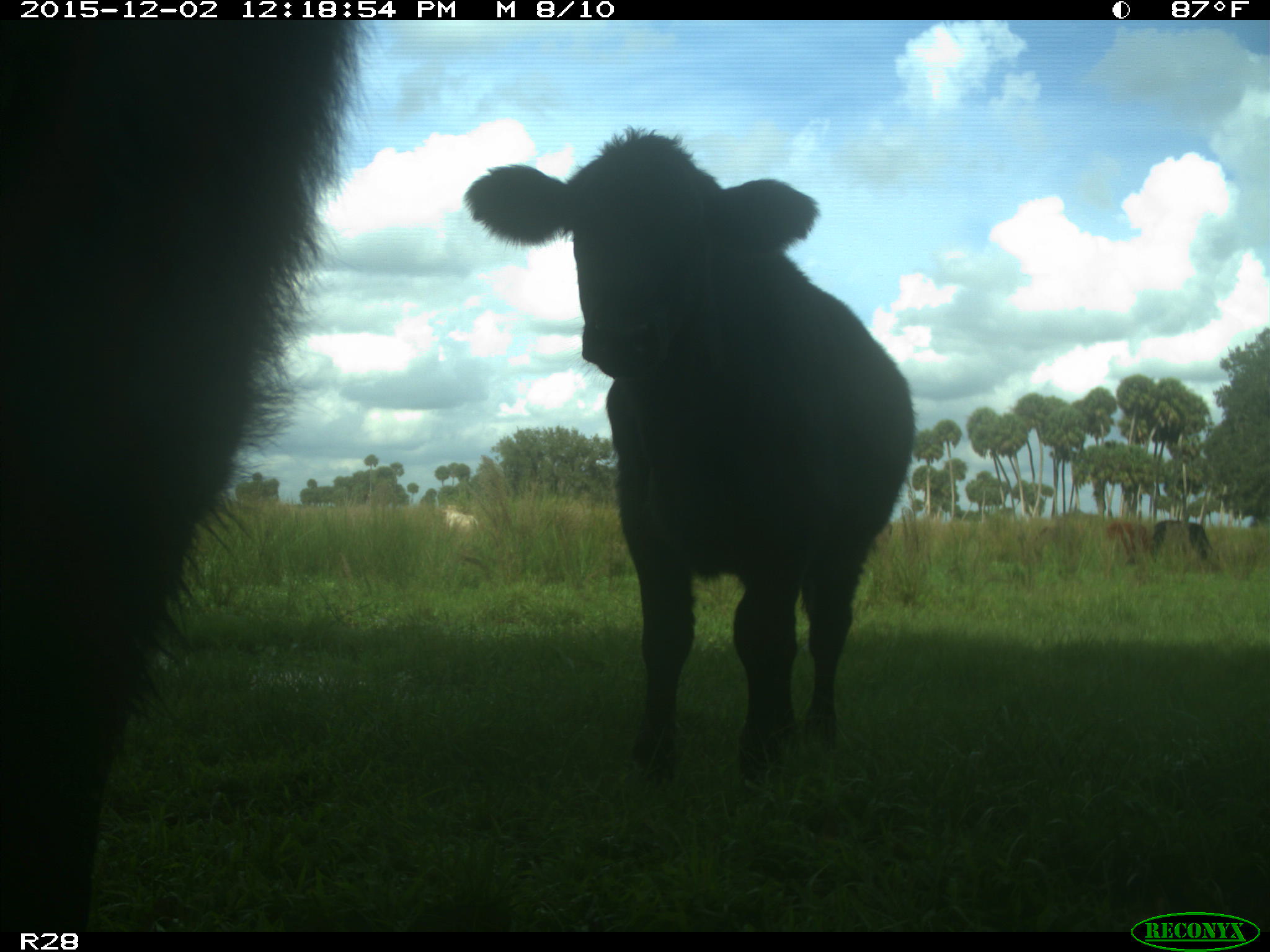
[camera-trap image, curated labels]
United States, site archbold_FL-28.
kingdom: Animalia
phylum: Chordata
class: Mammalia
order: Artiodactyla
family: Bovidae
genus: Bos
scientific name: Bos taurus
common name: domestic cow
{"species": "Bos taurus (domestic cow)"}